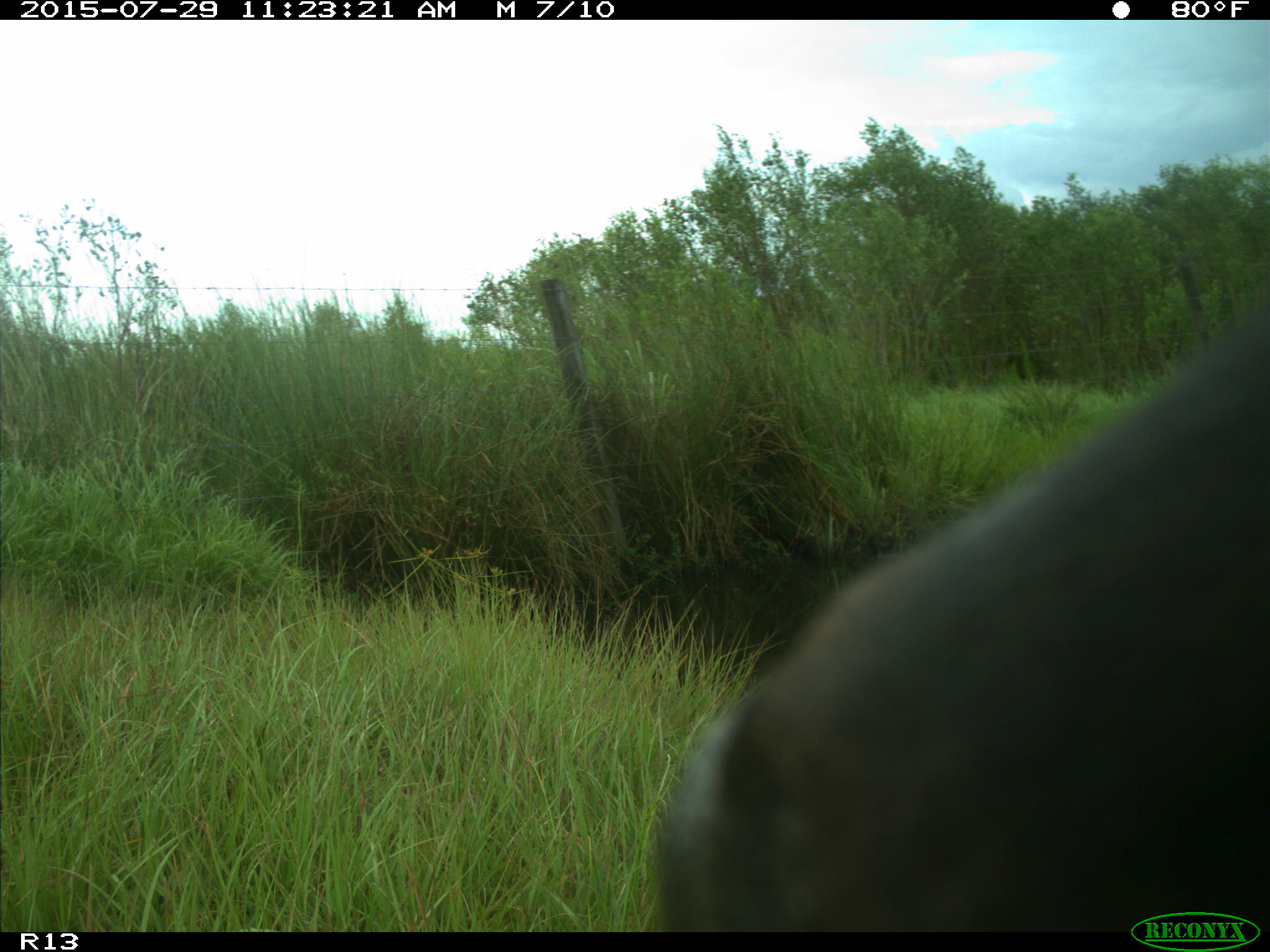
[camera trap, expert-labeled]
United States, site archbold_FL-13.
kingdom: Animalia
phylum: Chordata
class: Mammalia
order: Artiodactyla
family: Bovidae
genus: Bos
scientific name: Bos taurus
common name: domestic cow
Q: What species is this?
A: Bos taurus (domestic cow).